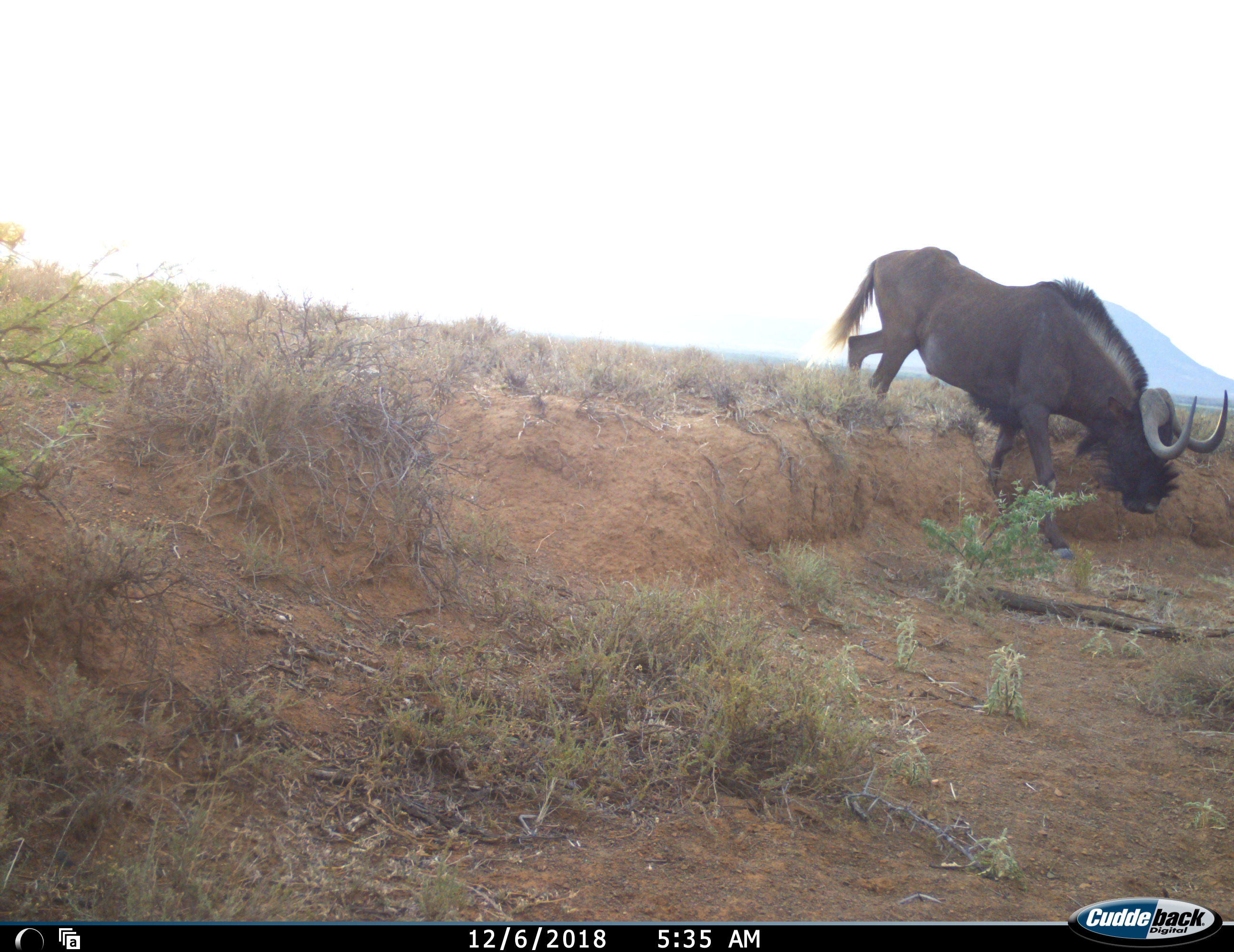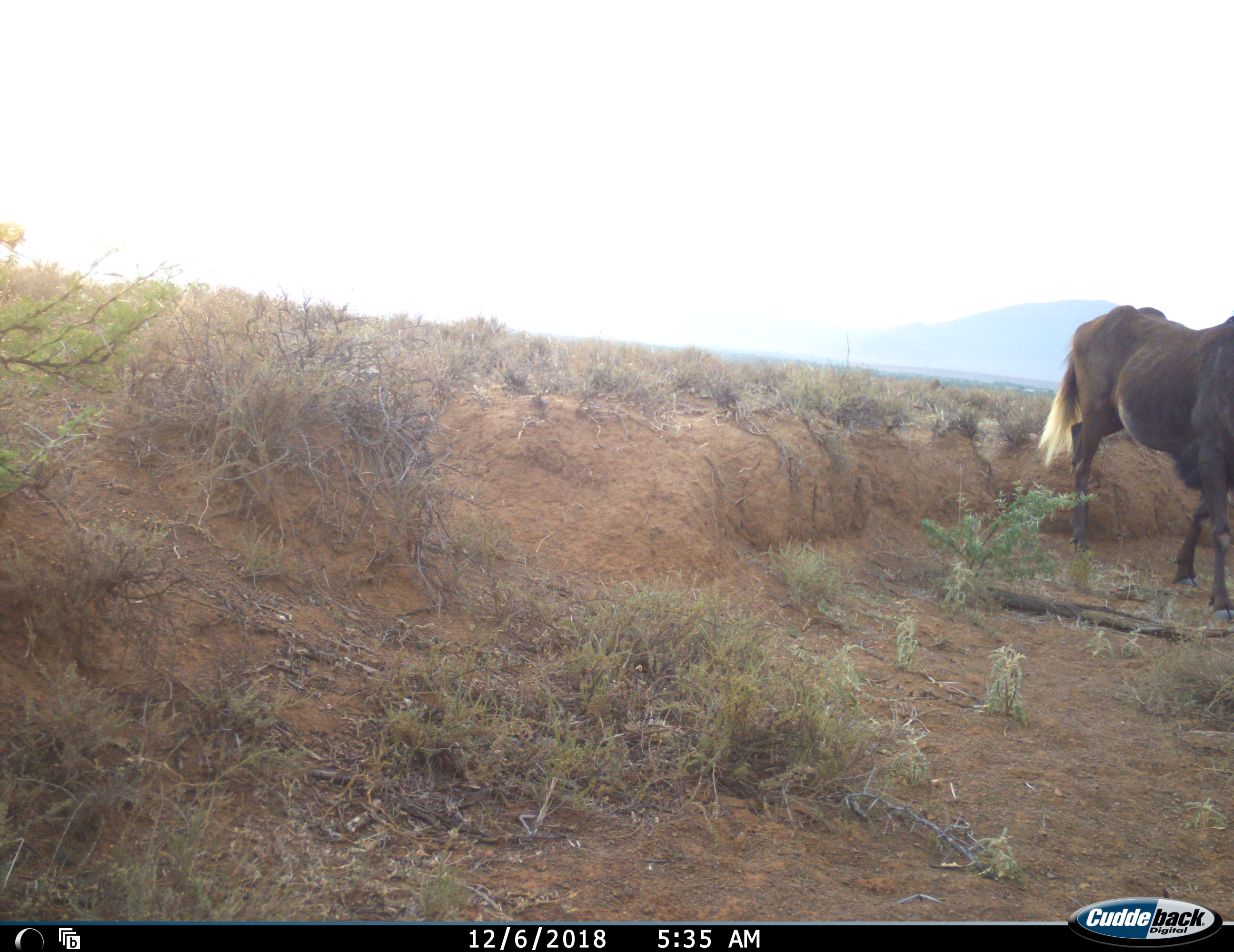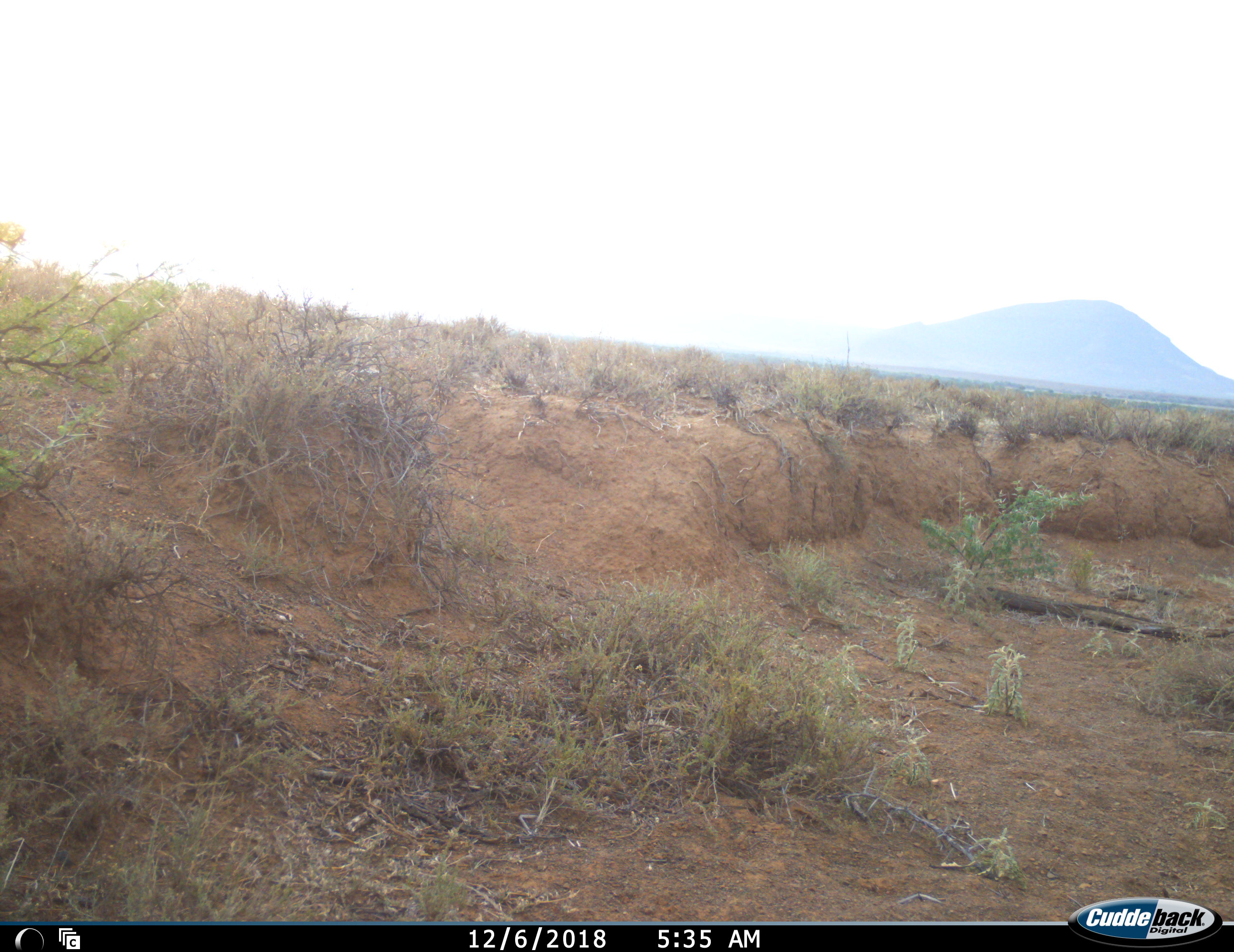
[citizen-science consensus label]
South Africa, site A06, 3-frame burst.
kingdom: Animalia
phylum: Chordata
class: Mammalia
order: Artiodactyla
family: Bovidae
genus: Connochaetes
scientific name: Connochaetes gnou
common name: black wildebeest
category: wildebeestblack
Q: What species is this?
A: Wildebeestblack (black wildebeest) (Connochaetes gnou).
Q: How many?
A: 1.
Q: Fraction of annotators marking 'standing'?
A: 12%.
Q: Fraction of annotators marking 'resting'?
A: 0%.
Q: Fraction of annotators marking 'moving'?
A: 88%.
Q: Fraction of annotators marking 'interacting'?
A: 0%.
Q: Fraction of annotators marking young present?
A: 0%.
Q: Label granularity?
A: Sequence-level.